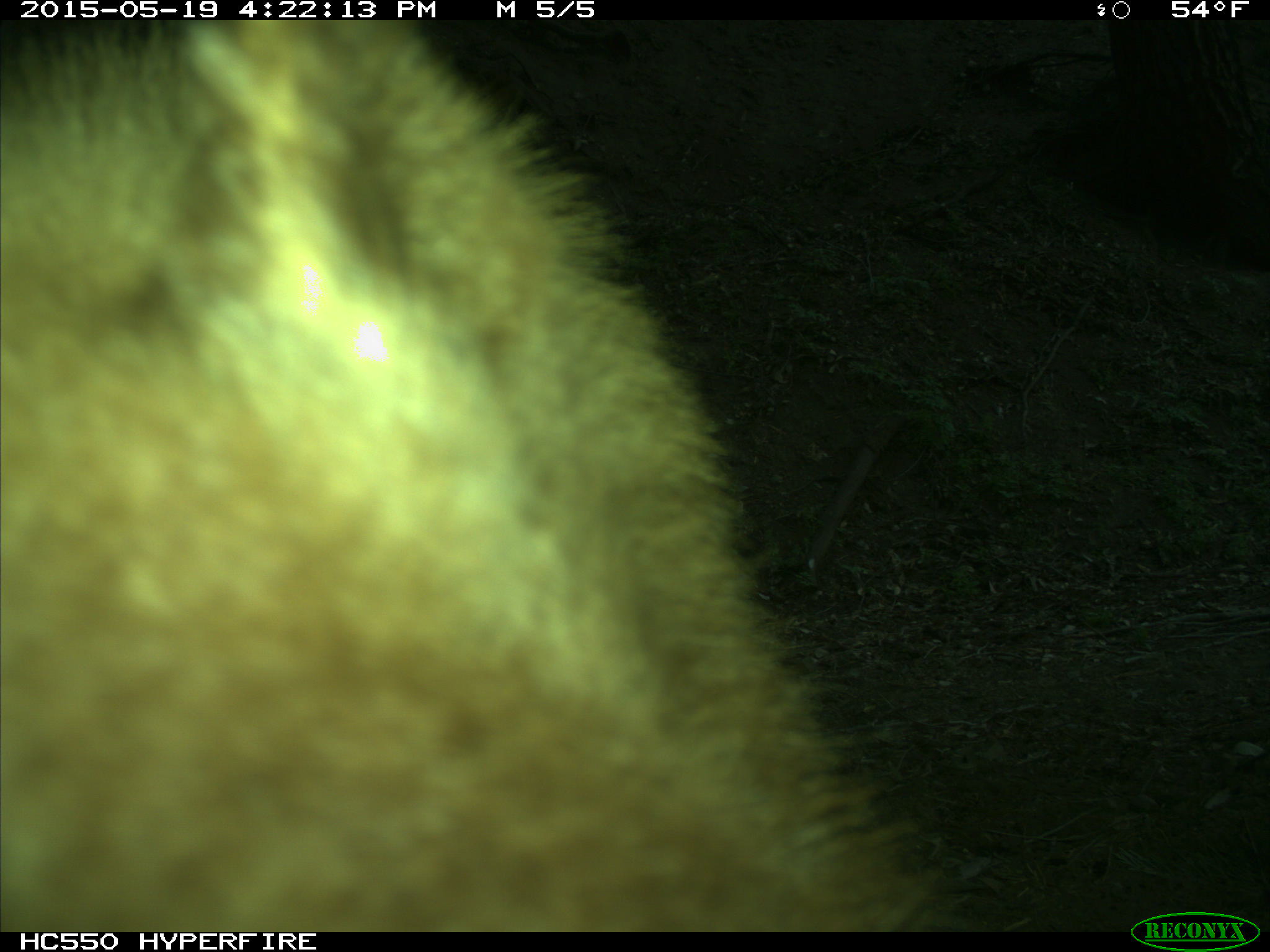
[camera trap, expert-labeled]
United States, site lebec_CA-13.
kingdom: Animalia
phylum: Chordata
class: Mammalia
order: Carnivora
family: Ursidae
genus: Ursus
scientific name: Ursus americanus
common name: american black bear